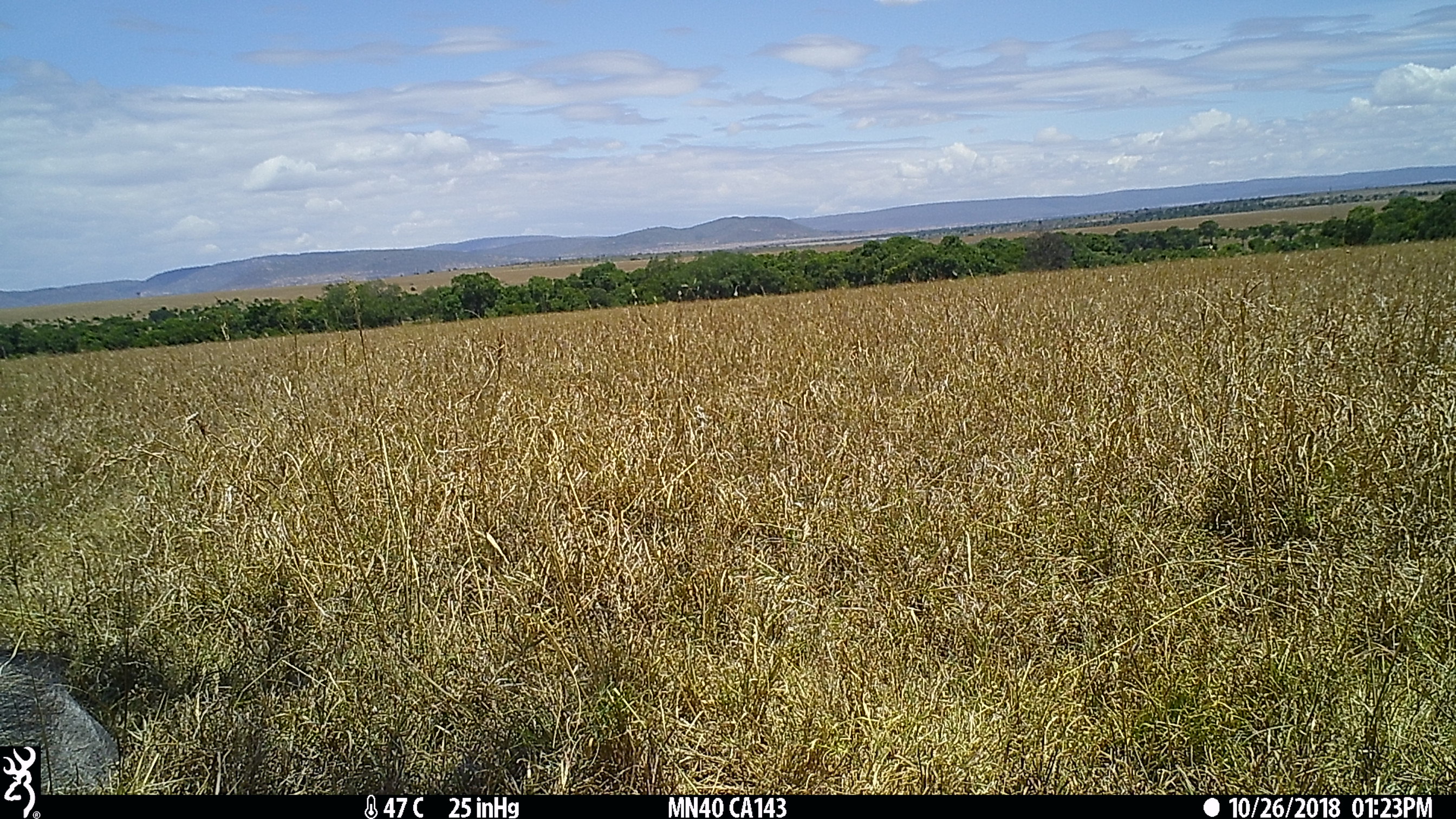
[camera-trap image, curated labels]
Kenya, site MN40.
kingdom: Animalia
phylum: Chordata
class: Mammalia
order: Artiodactyla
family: Suidae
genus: Phacochoerus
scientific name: Phacochoerus africanus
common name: common warthog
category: warthog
Warthog (common warthog) (Phacochoerus africanus).